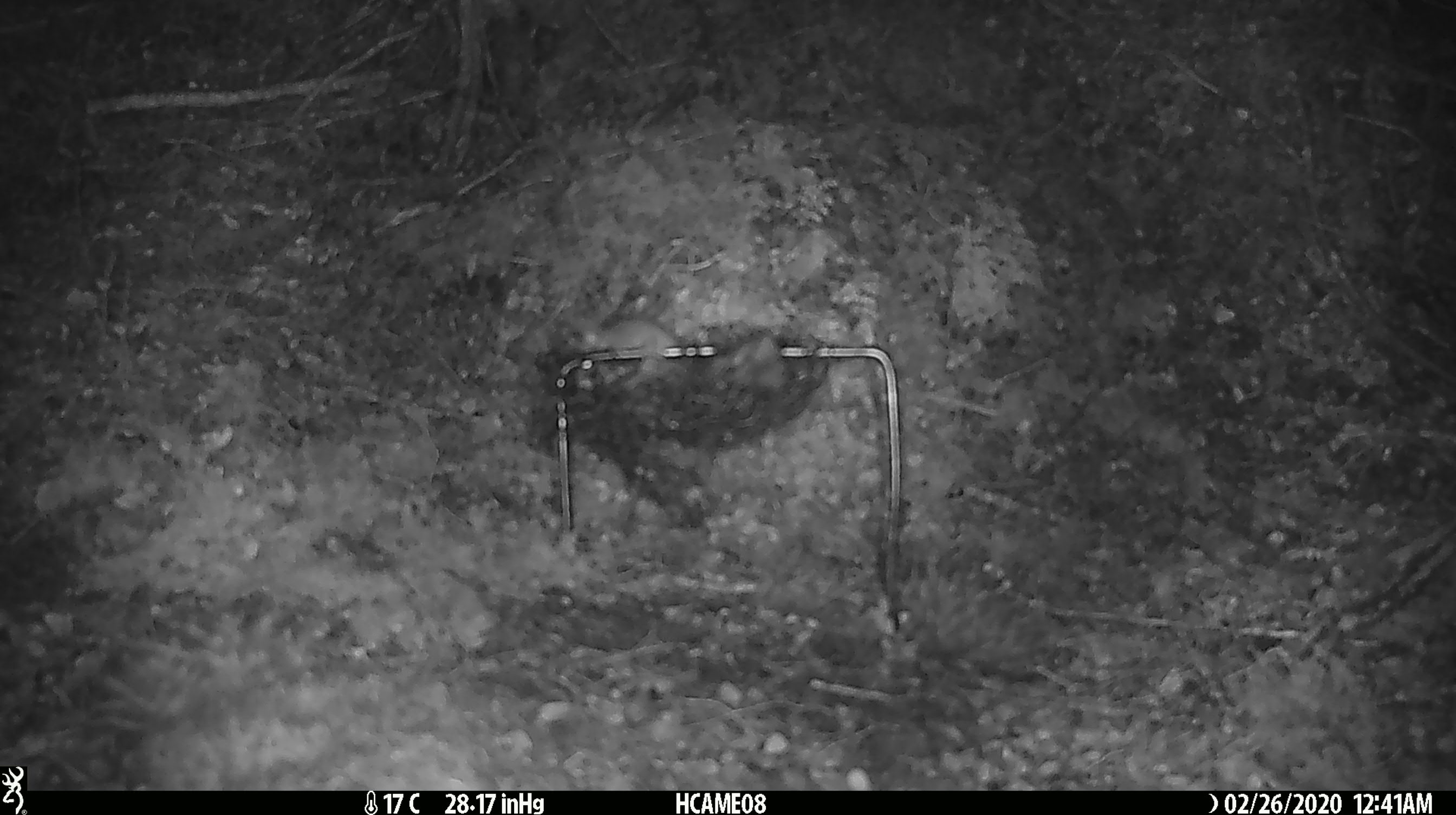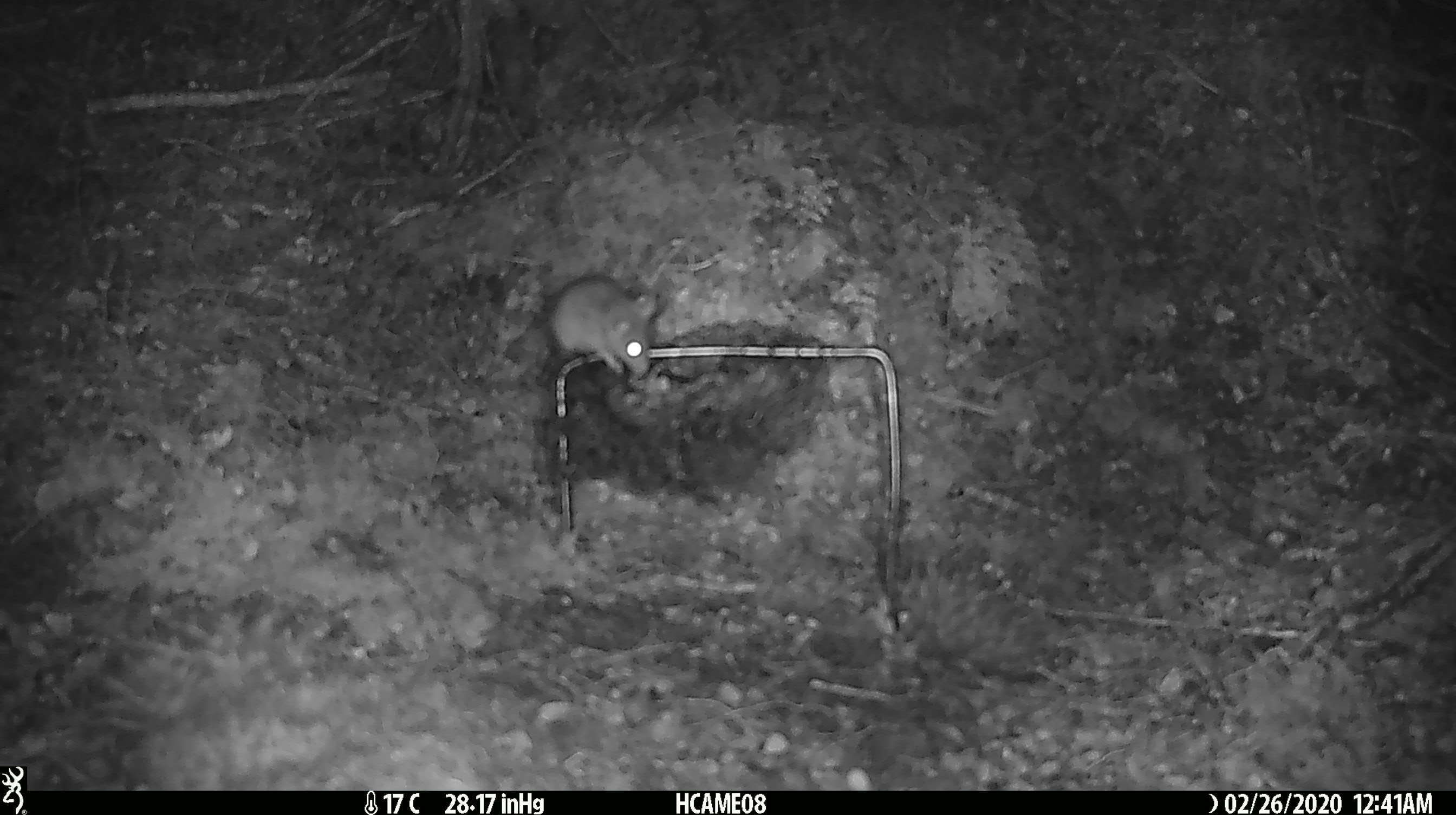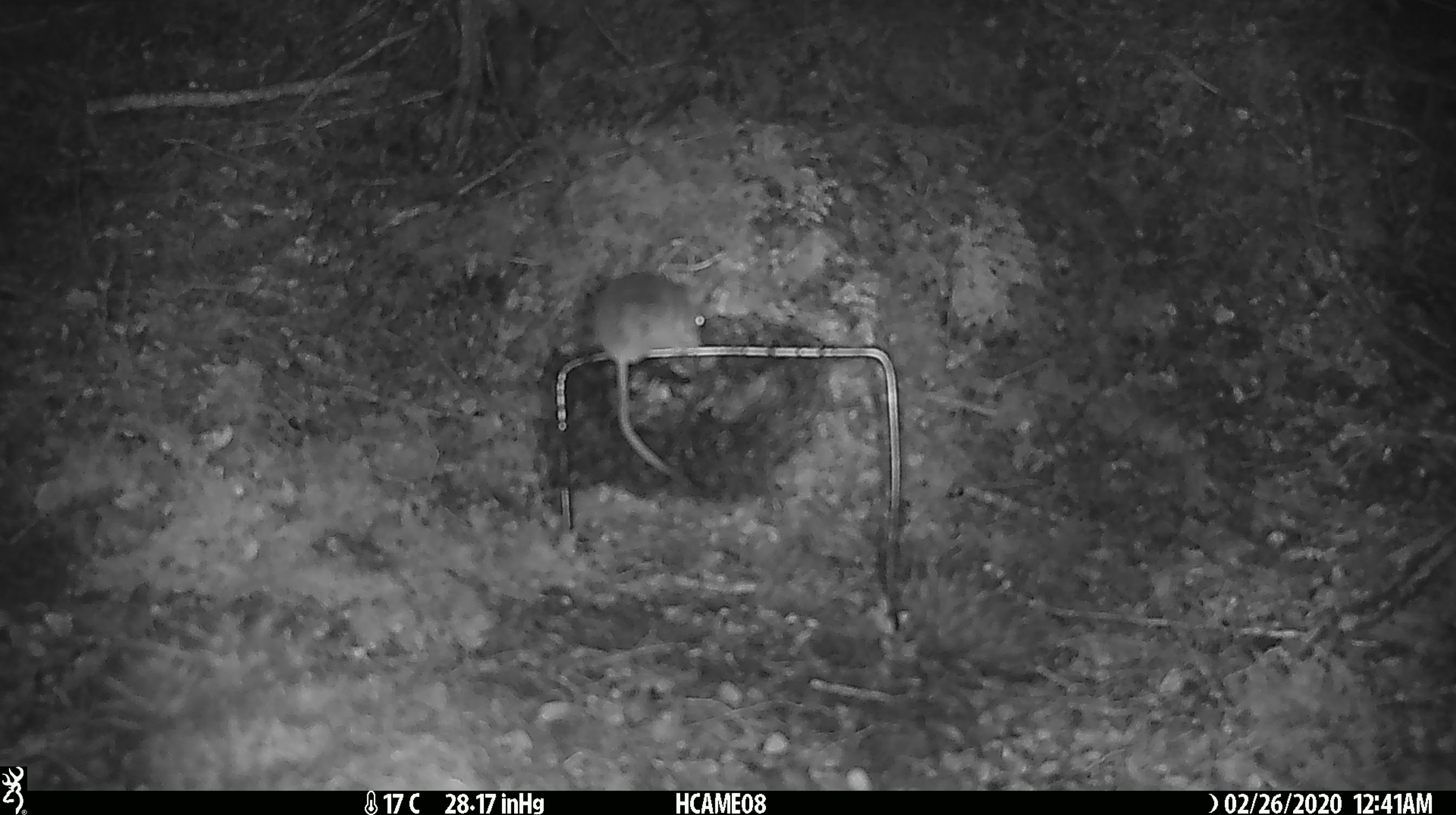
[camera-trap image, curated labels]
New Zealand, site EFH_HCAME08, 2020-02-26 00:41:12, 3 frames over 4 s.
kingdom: Animalia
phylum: Chordata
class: Mammalia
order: Rodentia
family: Muridae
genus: Mus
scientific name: Mus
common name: mouse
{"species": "mouse (Mus)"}